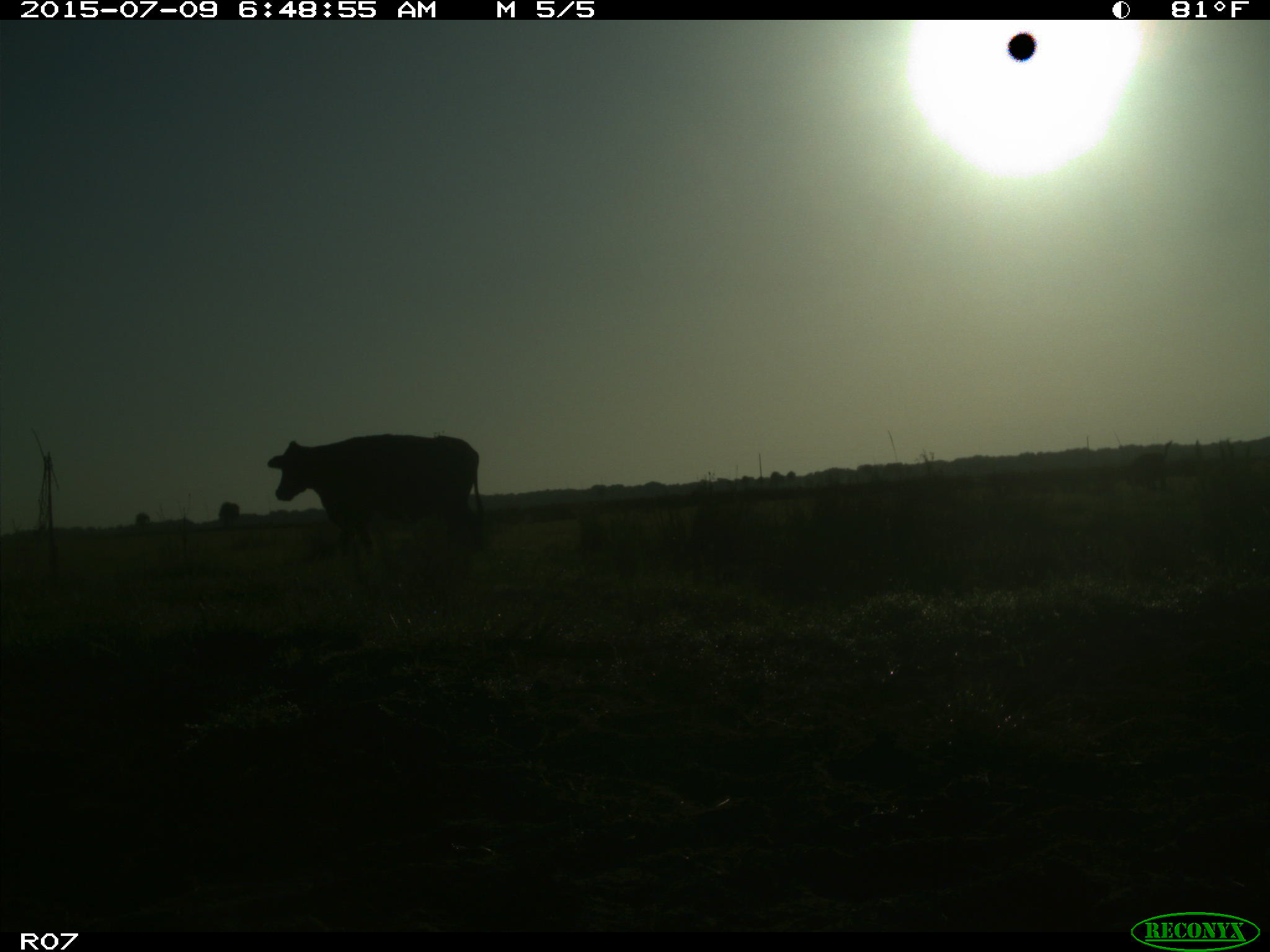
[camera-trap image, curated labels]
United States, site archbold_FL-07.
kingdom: Animalia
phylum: Chordata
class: Mammalia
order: Artiodactyla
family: Bovidae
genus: Bos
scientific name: Bos taurus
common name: domestic cow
Bos taurus (domestic cow).